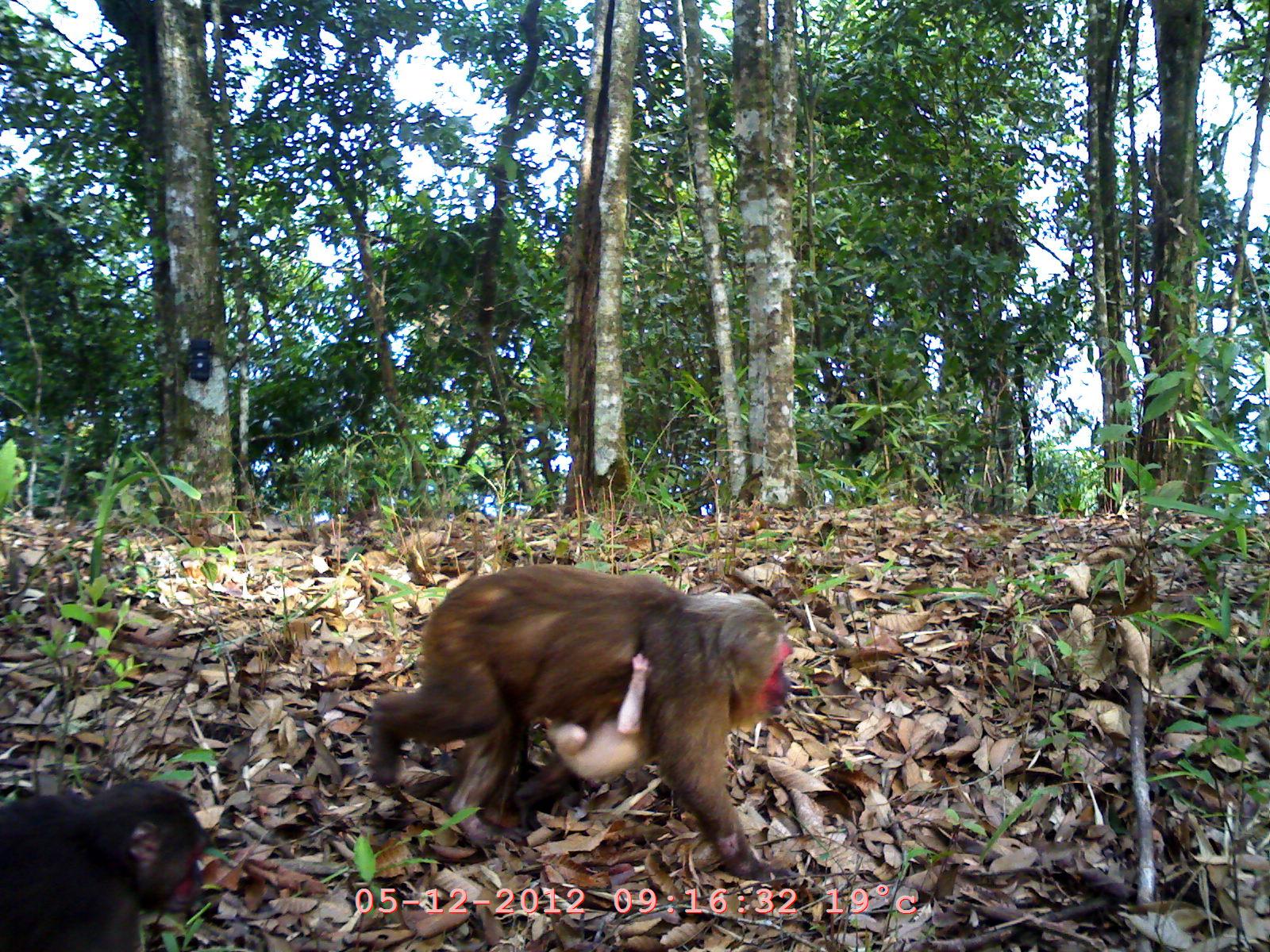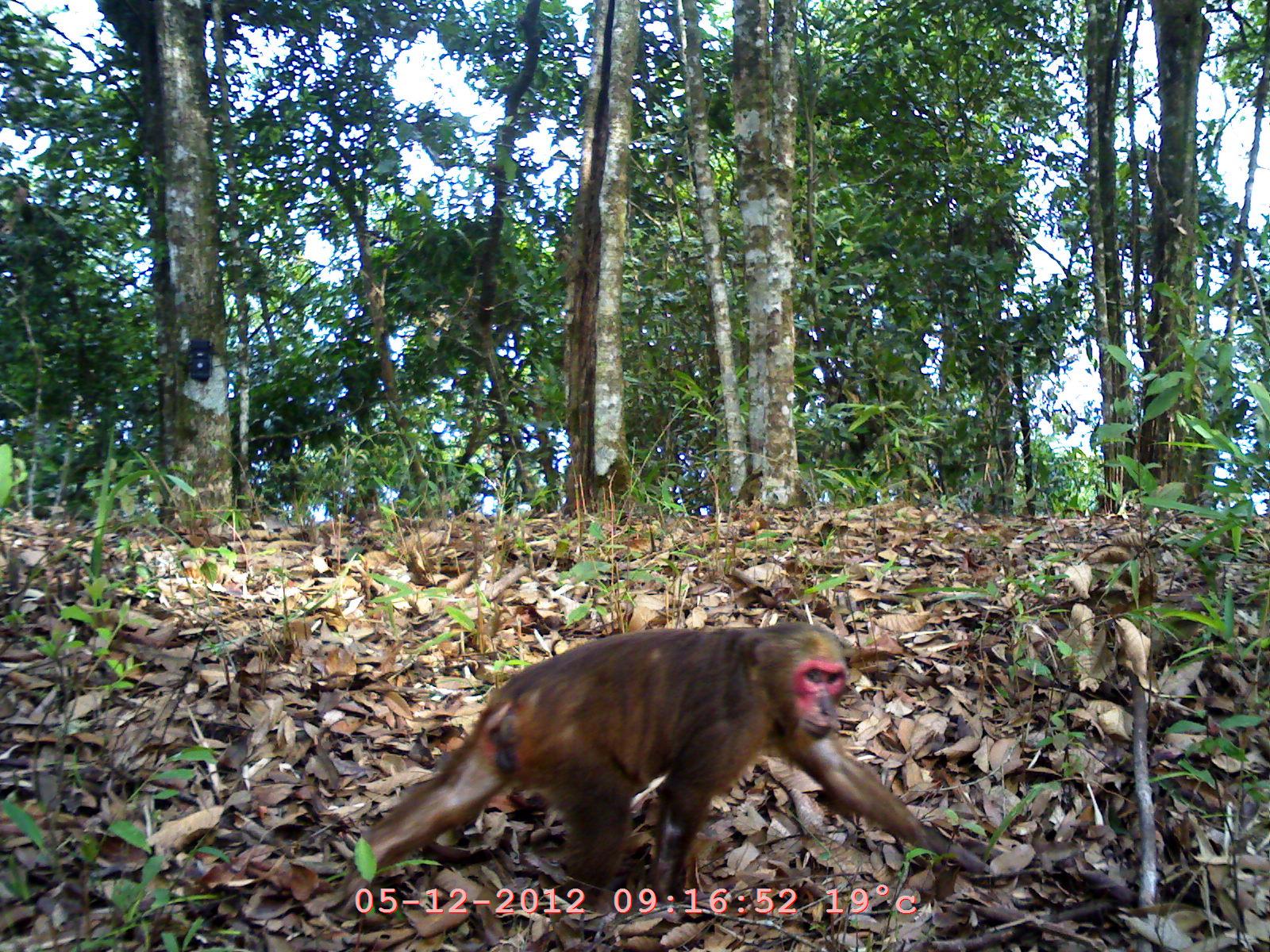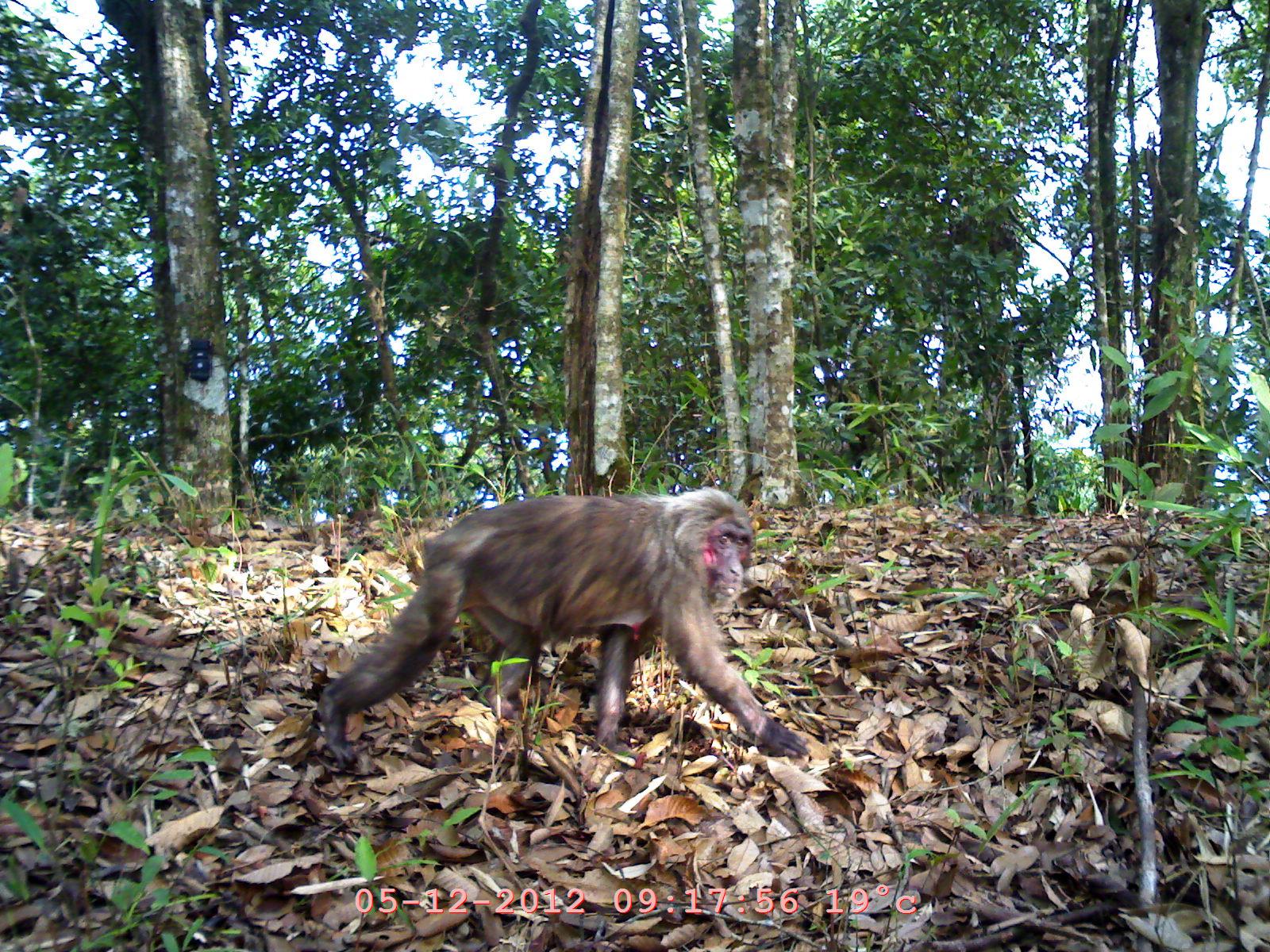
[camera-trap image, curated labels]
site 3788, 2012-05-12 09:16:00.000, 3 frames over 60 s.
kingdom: Animalia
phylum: Chordata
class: Mammalia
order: Primates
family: Cercopithecidae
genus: Macaca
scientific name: Macaca arctoides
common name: stump-tailed macaque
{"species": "Macaca arctoides (stump-tailed macaque)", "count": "3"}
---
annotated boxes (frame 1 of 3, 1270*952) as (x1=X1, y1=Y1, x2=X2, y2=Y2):
macaca arctoides: (x1=363, y1=565, x2=800, y2=882); (x1=0, y1=775, x2=212, y2=951); (x1=530, y1=652, x2=658, y2=786)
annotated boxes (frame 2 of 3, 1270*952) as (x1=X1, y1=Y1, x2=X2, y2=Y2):
macaca arctoides: (x1=330, y1=621, x2=997, y2=928)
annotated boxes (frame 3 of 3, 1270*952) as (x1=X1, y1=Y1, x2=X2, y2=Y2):
macaca arctoides: (x1=317, y1=488, x2=811, y2=776)